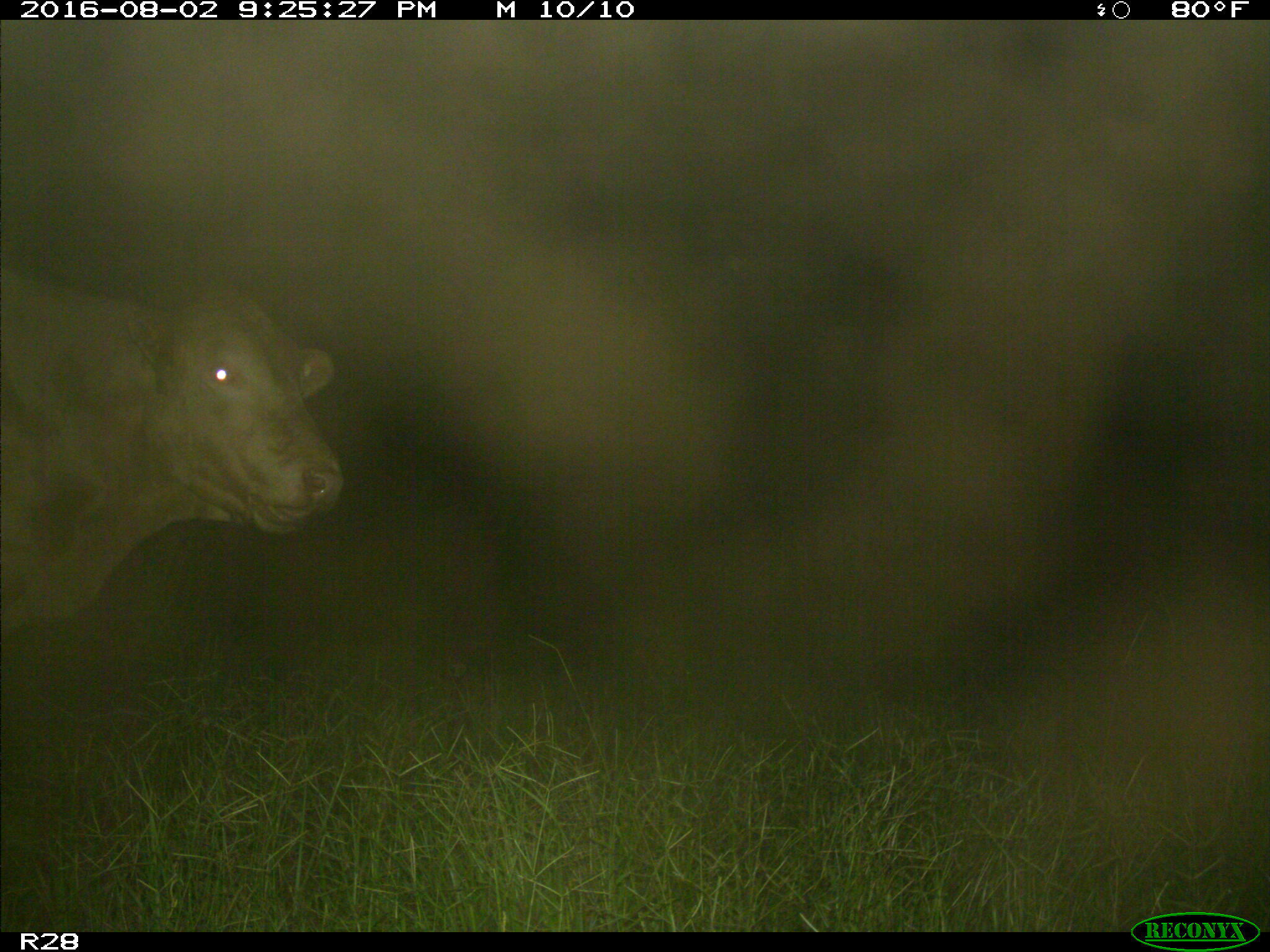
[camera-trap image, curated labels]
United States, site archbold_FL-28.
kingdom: Animalia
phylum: Chordata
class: Mammalia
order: Artiodactyla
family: Bovidae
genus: Bos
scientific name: Bos taurus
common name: domestic cow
Bos taurus (domestic cow).